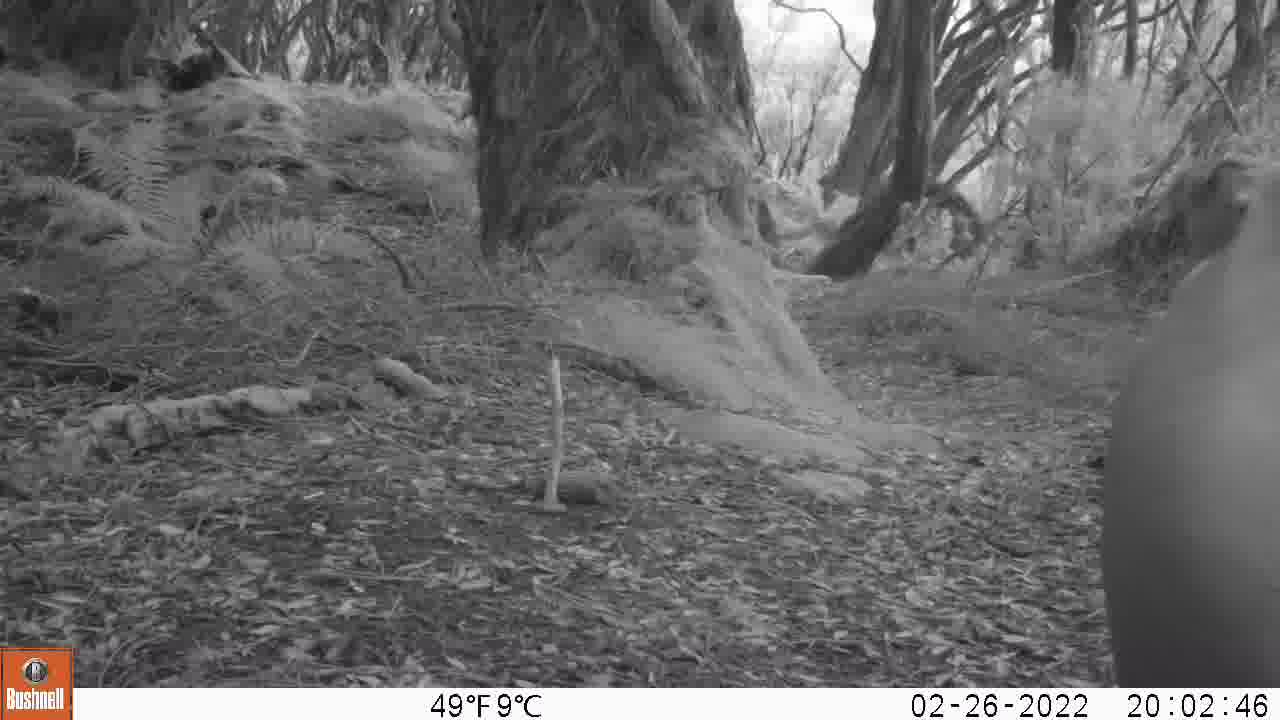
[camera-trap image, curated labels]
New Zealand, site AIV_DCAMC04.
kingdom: Animalia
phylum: Chordata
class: Mammalia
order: Carnivora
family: Otariidae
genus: Phocarctos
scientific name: Phocarctos hookeri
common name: new zealand sea lion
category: sealion